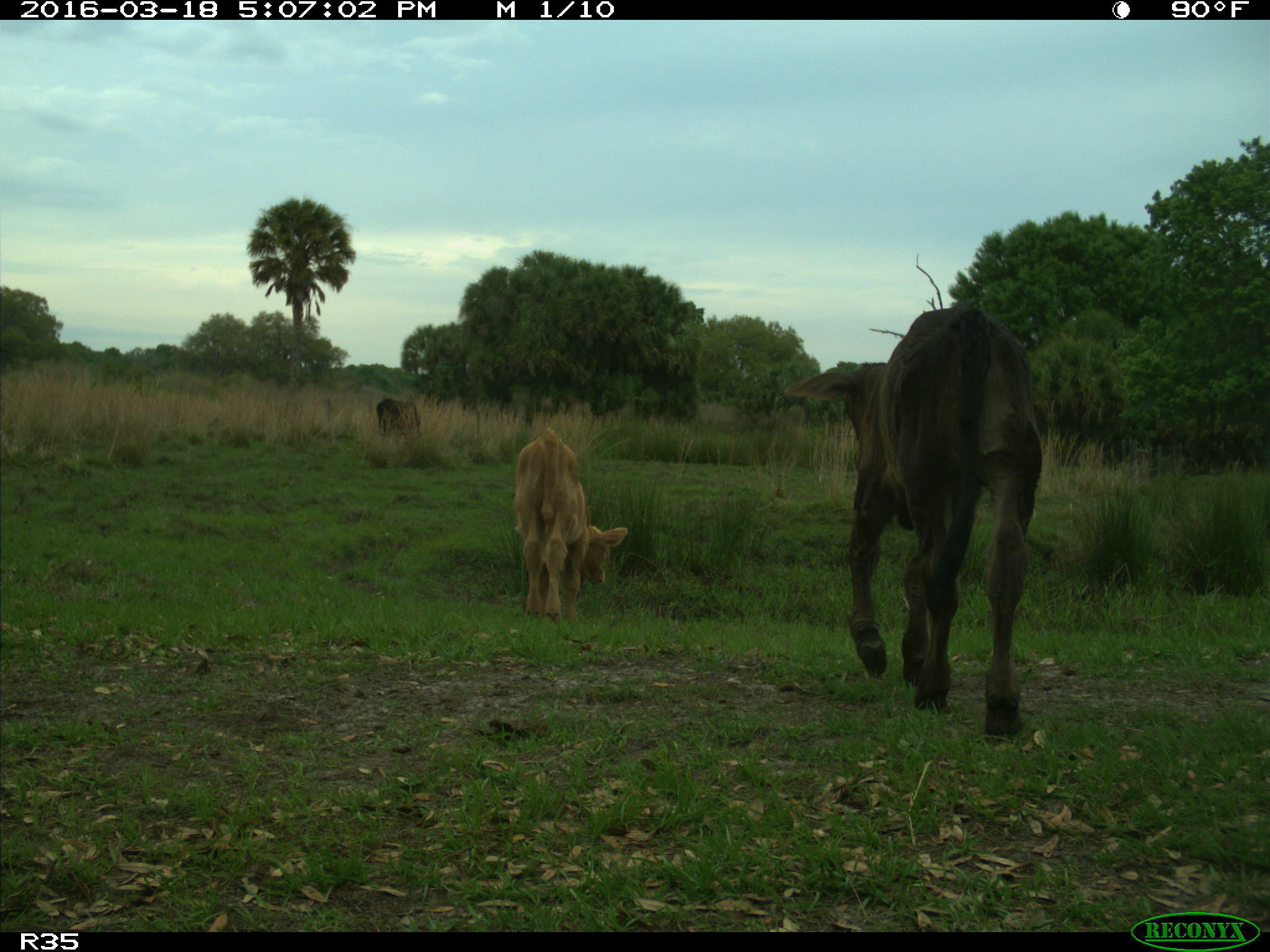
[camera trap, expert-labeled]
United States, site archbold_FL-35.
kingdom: Animalia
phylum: Chordata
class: Mammalia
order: Artiodactyla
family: Bovidae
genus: Bos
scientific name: Bos taurus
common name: domestic cow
Bos taurus (domestic cow).